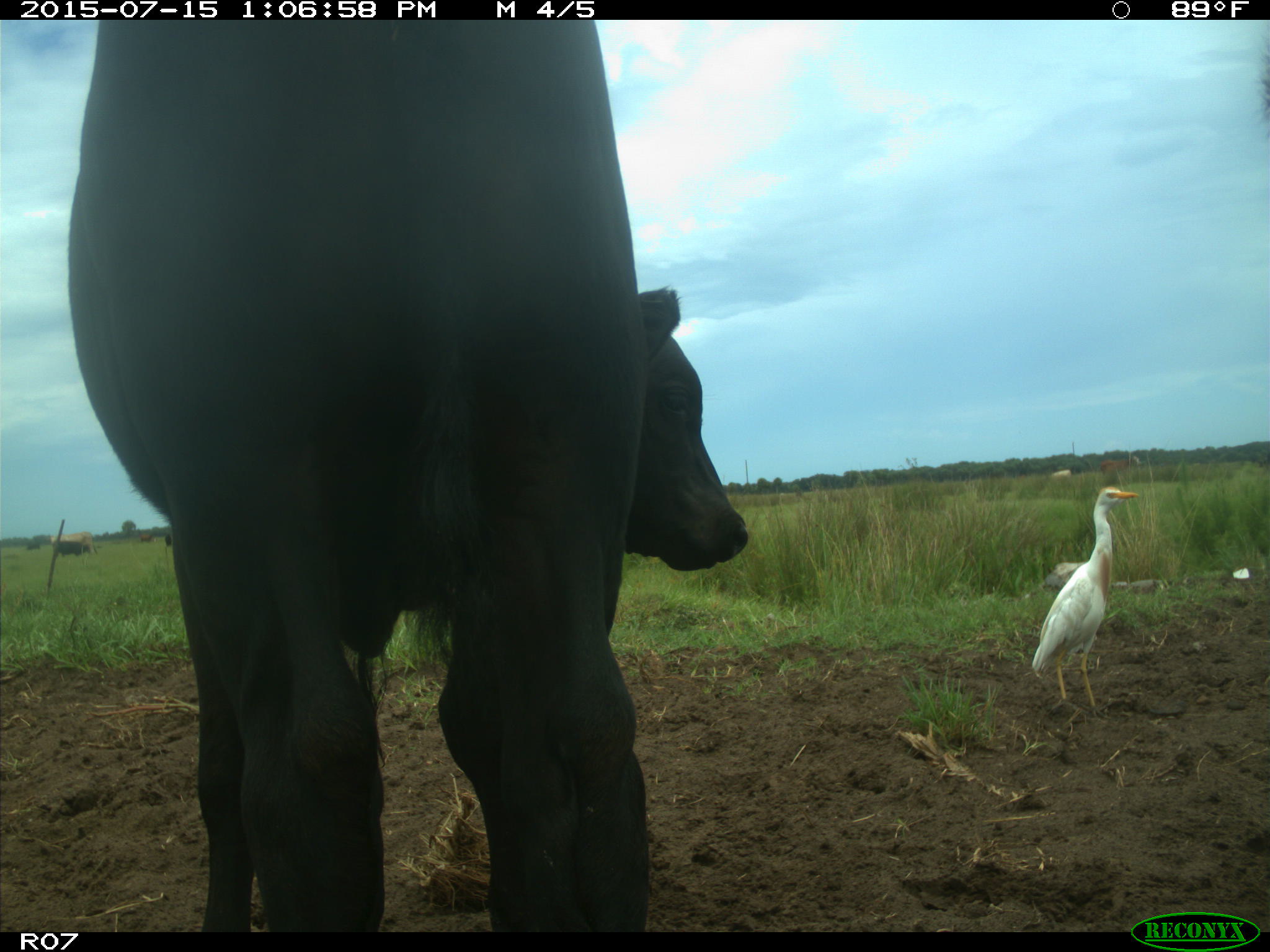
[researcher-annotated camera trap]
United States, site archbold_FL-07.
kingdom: Animalia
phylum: Chordata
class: Mammalia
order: Artiodactyla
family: Bovidae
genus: Bos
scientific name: Bos taurus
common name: domestic cow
Bos taurus (domestic cow).